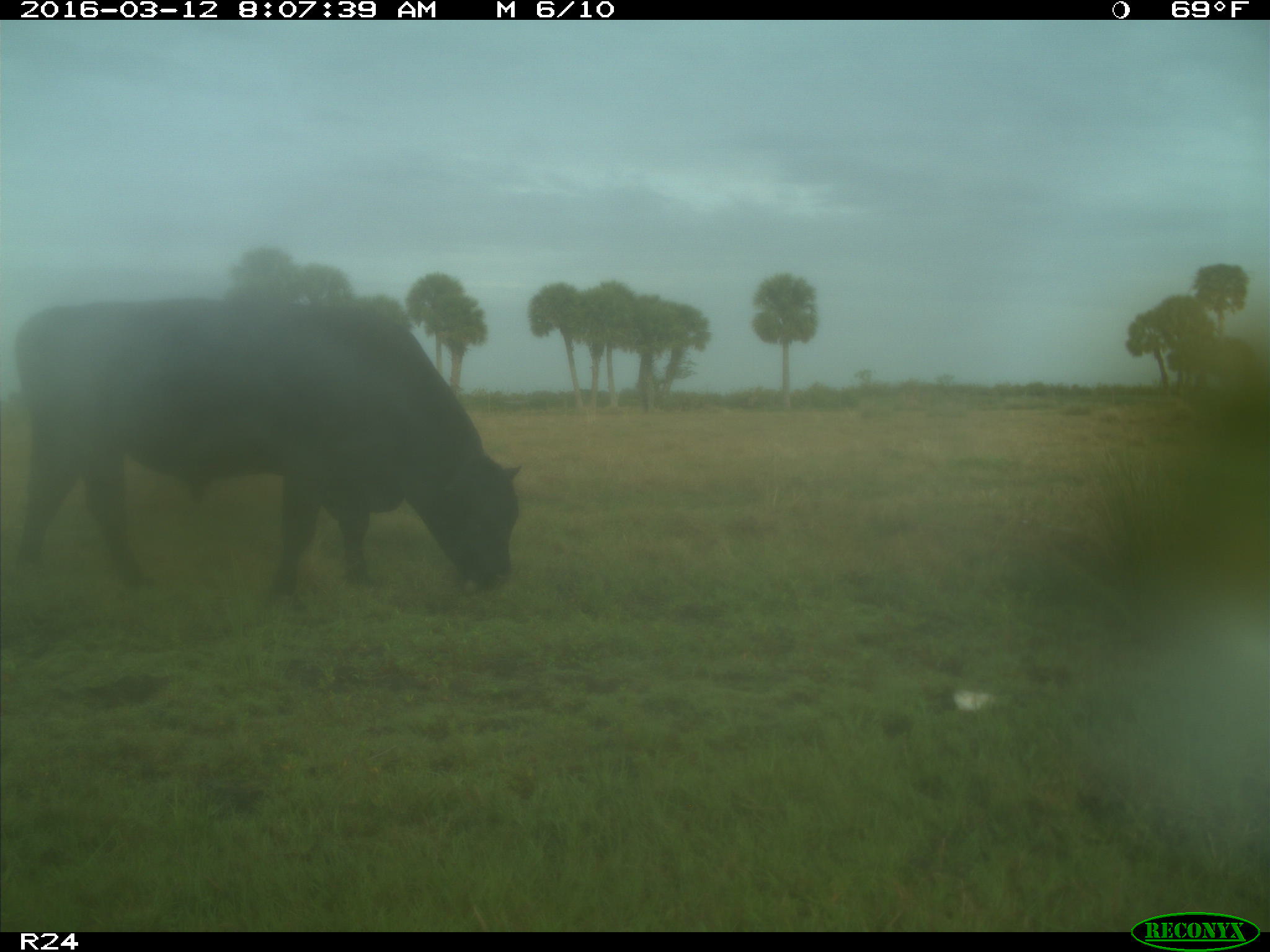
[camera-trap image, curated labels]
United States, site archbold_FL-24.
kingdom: Animalia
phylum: Chordata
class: Mammalia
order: Artiodactyla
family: Bovidae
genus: Bos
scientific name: Bos taurus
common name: domestic cow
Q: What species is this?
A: Bos taurus (domestic cow).